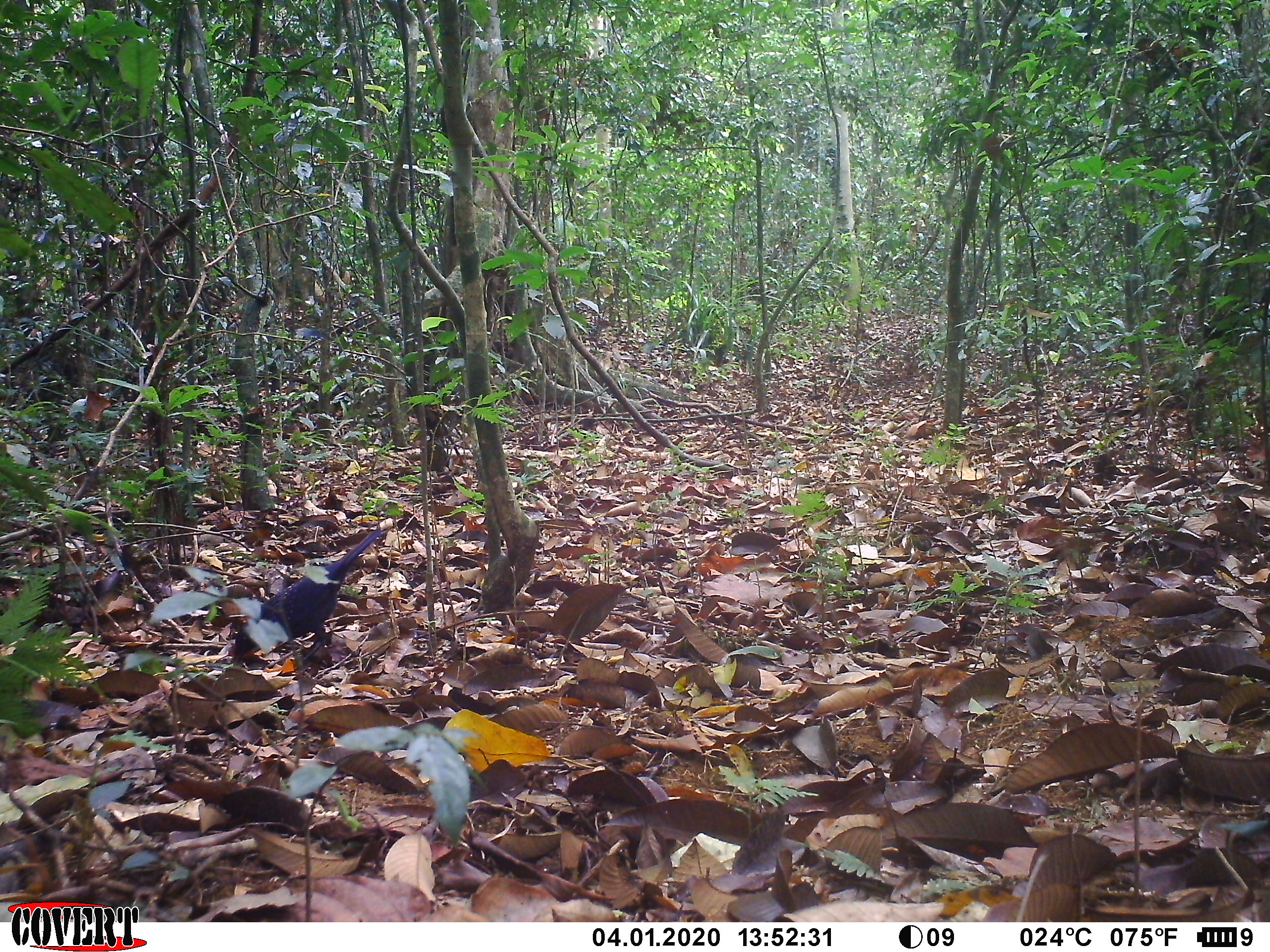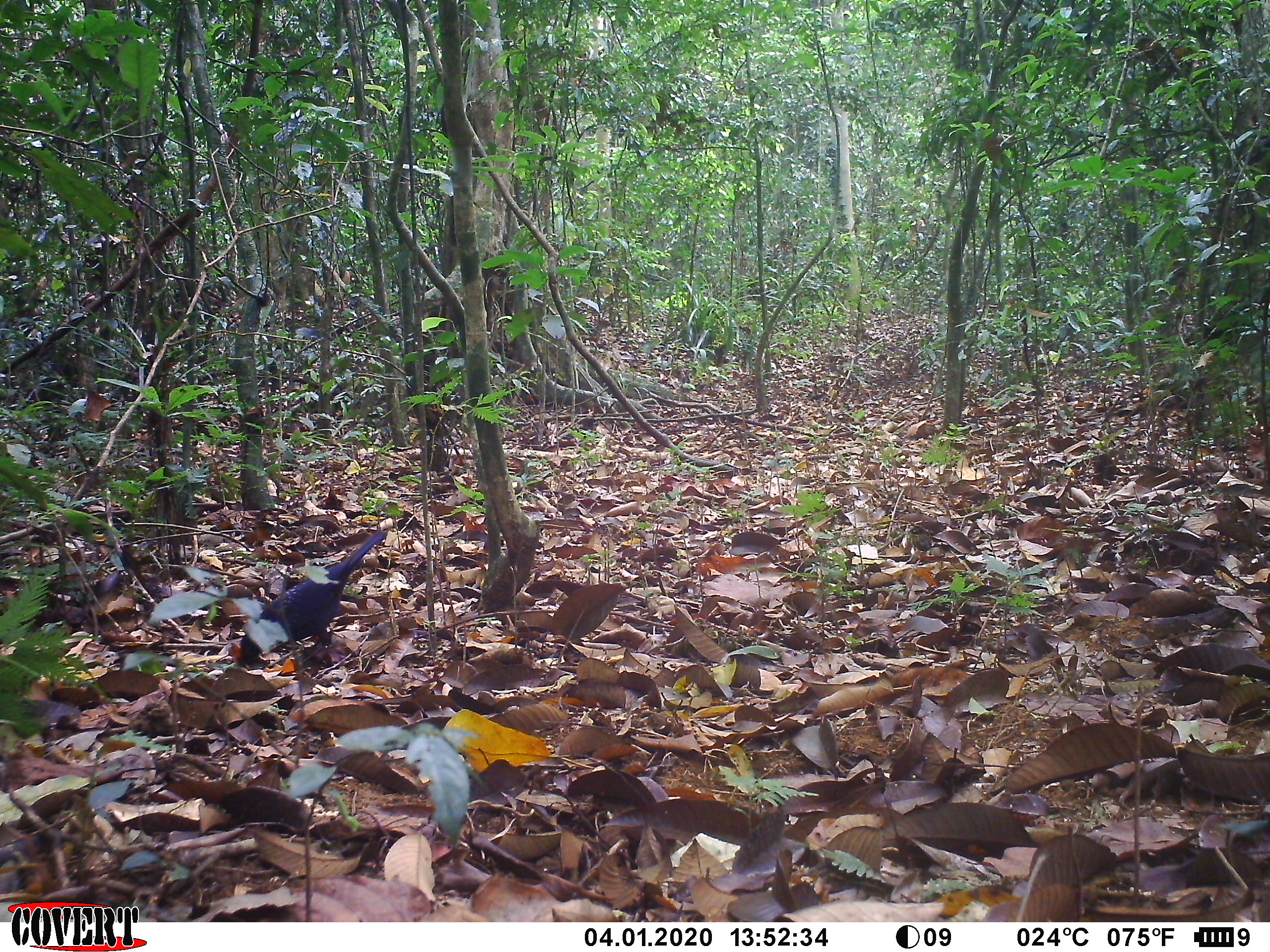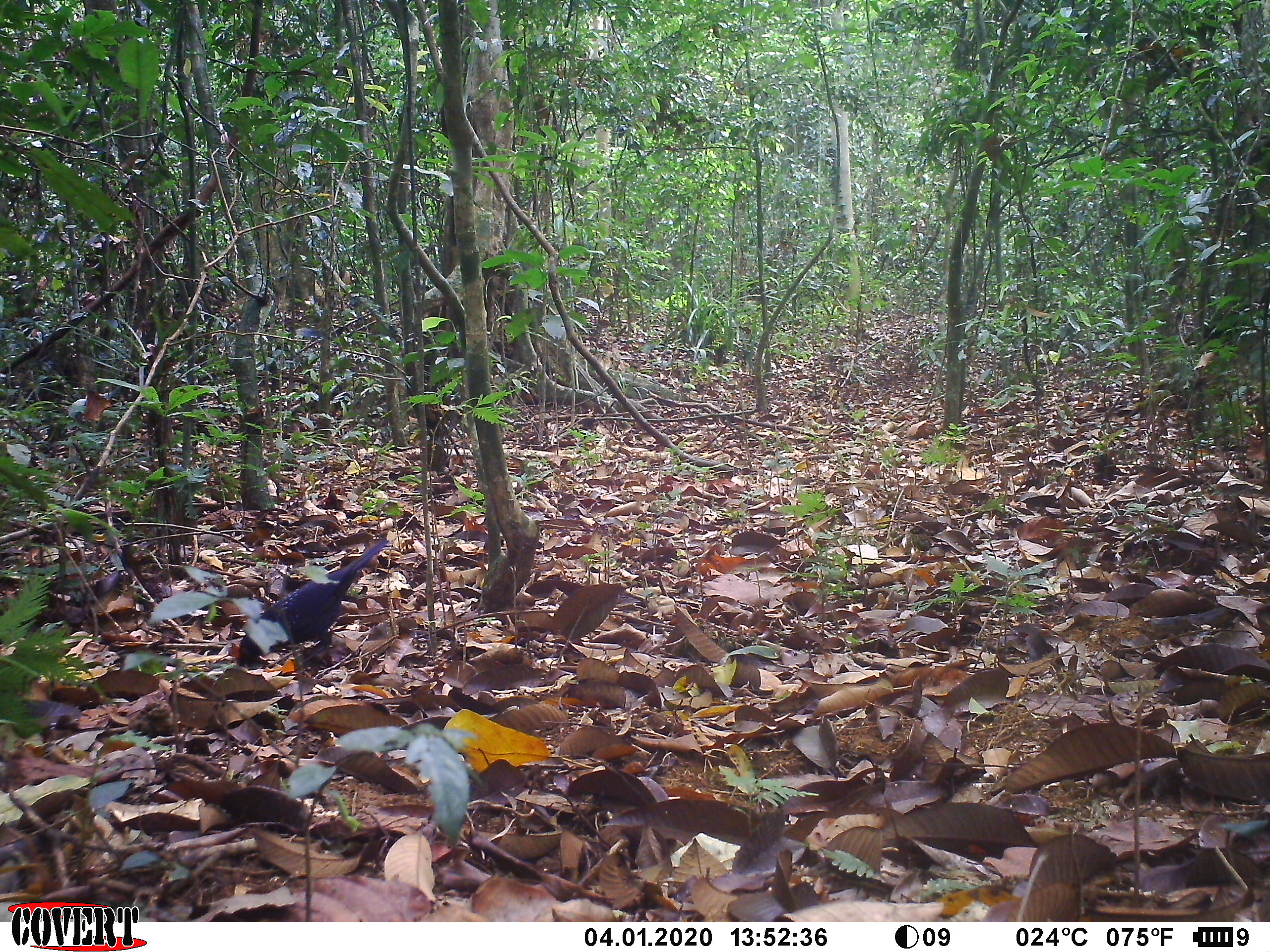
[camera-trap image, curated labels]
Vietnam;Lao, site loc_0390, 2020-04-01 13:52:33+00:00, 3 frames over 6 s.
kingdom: Animalia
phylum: Chordata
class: Aves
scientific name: Aves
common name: bird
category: unidentified bird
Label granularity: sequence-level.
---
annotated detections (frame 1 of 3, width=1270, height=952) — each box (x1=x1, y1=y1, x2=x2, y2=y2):
unidentified bird: (x1=232, y1=529, x2=383, y2=666)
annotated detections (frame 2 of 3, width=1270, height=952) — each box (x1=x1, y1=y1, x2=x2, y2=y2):
unidentified bird: (x1=234, y1=529, x2=387, y2=668)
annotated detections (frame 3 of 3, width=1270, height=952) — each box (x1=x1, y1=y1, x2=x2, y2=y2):
unidentified bird: (x1=236, y1=538, x2=387, y2=666)